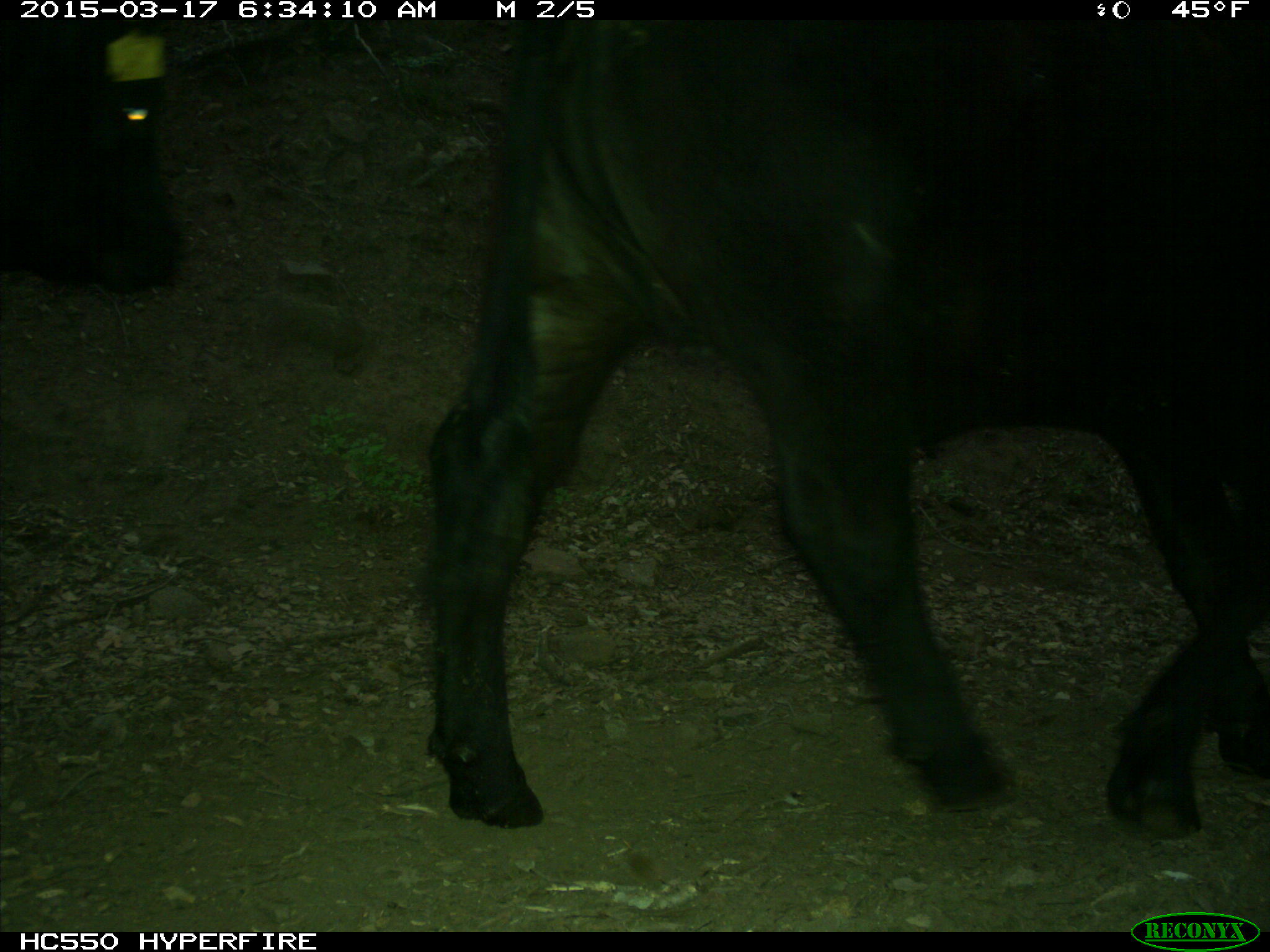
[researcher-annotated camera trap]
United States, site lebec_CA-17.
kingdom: Animalia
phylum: Chordata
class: Mammalia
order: Artiodactyla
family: Bovidae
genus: Bos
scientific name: Bos taurus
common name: domestic cow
Bos taurus (domestic cow).